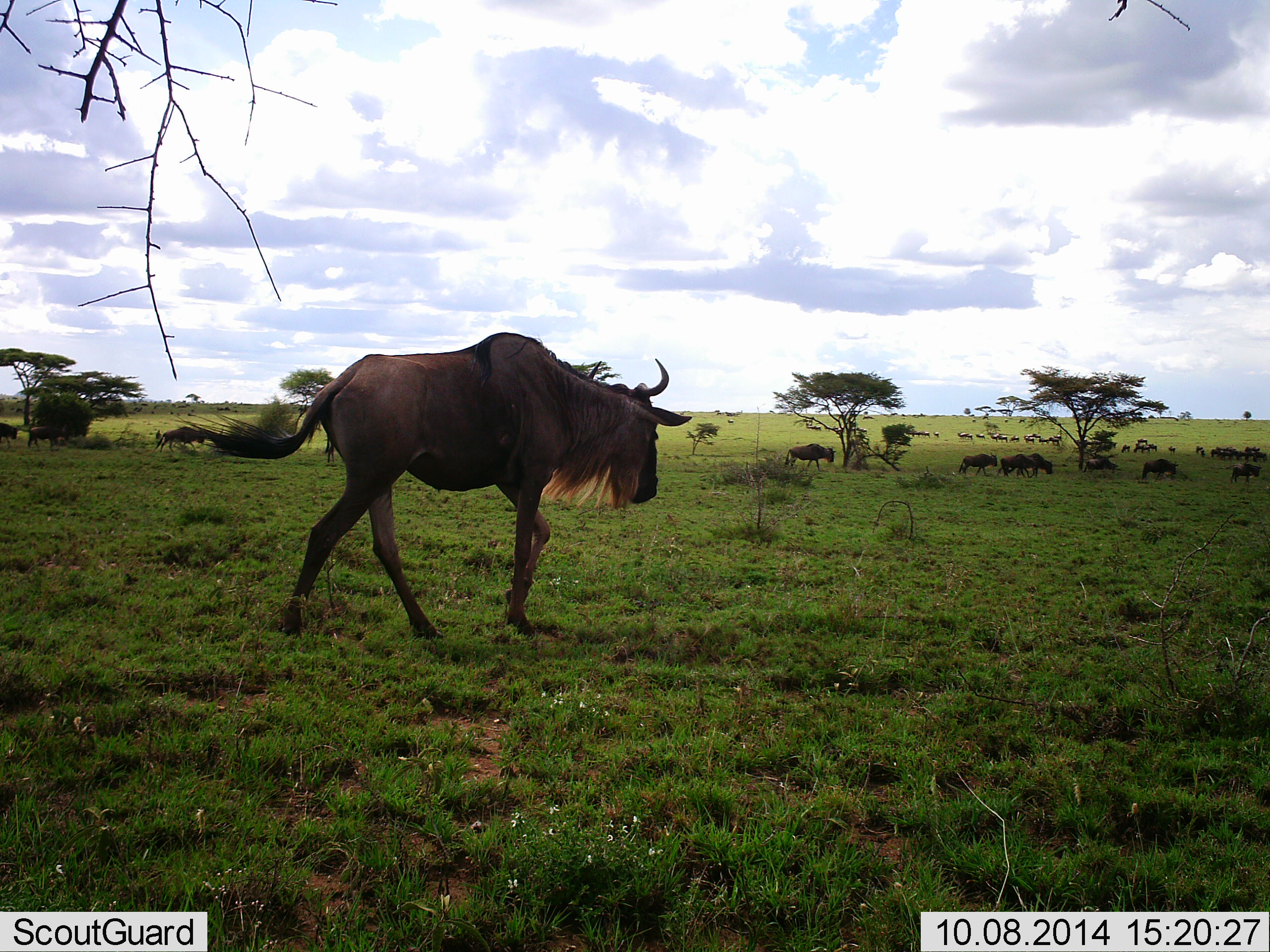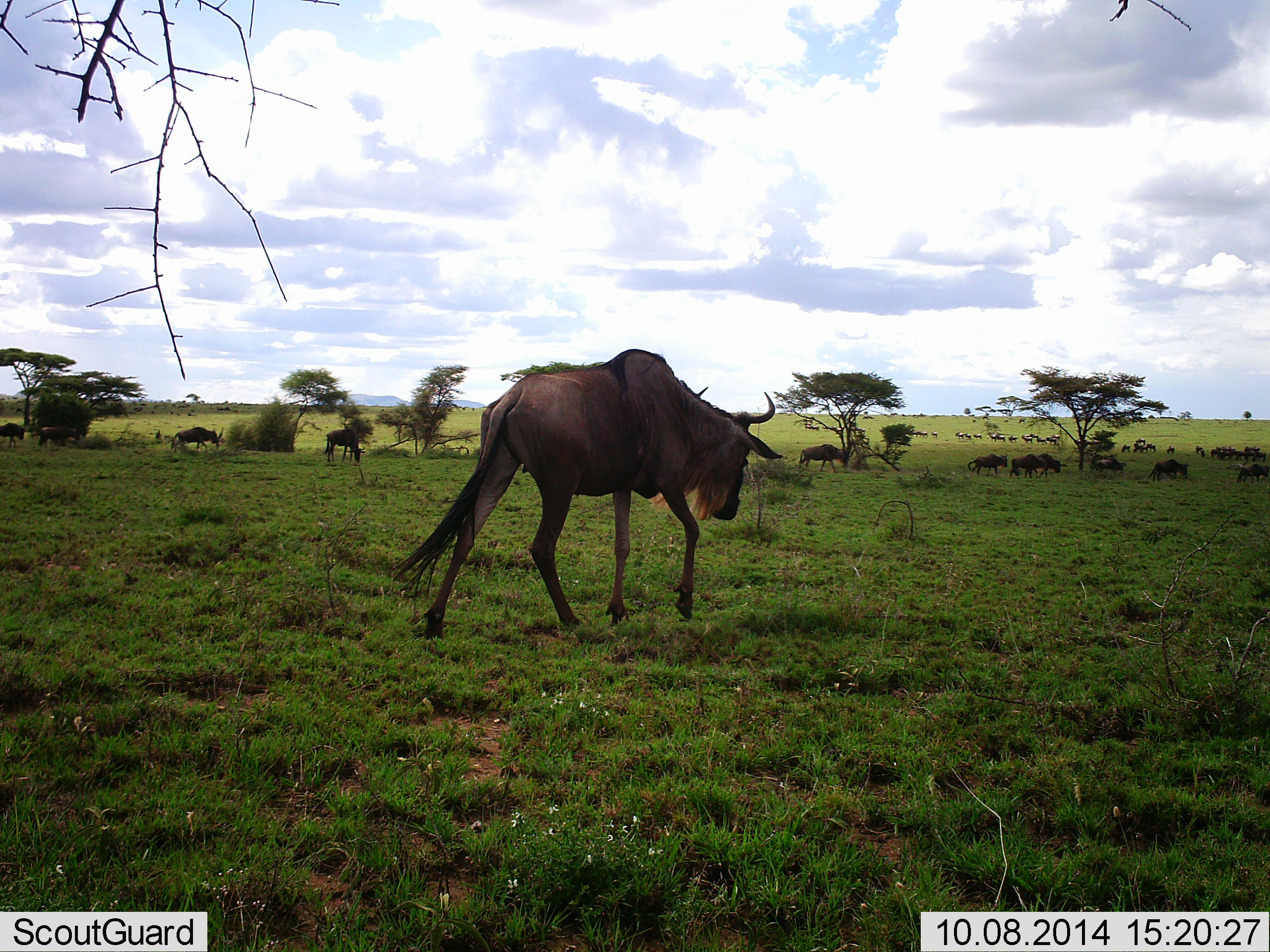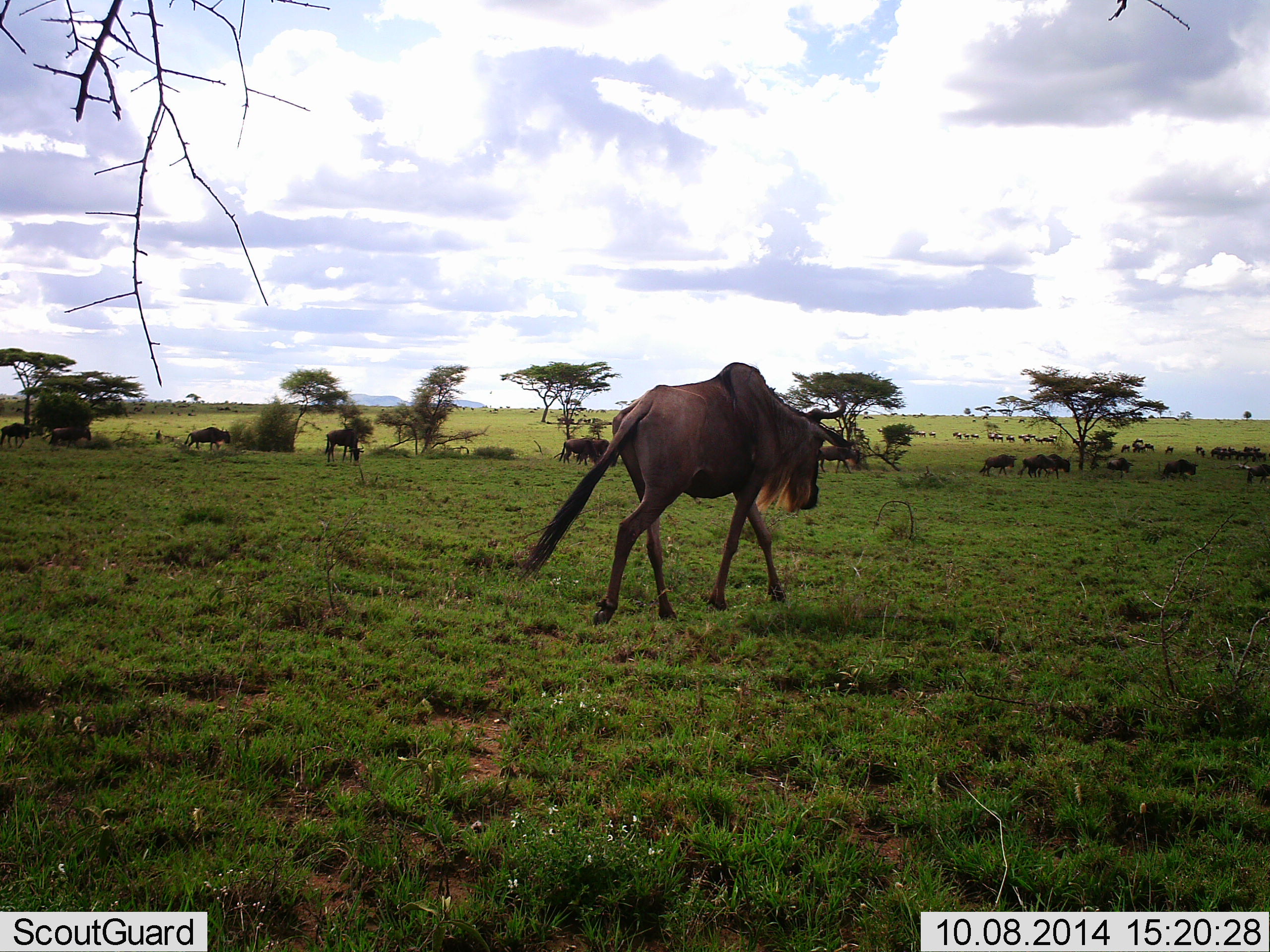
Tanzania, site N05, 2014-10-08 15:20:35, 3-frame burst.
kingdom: Animalia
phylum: Chordata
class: Mammalia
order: Artiodactyla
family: Bovidae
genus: Connochaetes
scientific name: Connochaetes taurinus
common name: blue wildebeest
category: wildebeest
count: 11-50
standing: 30%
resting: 0%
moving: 100%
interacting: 0%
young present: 0%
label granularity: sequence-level